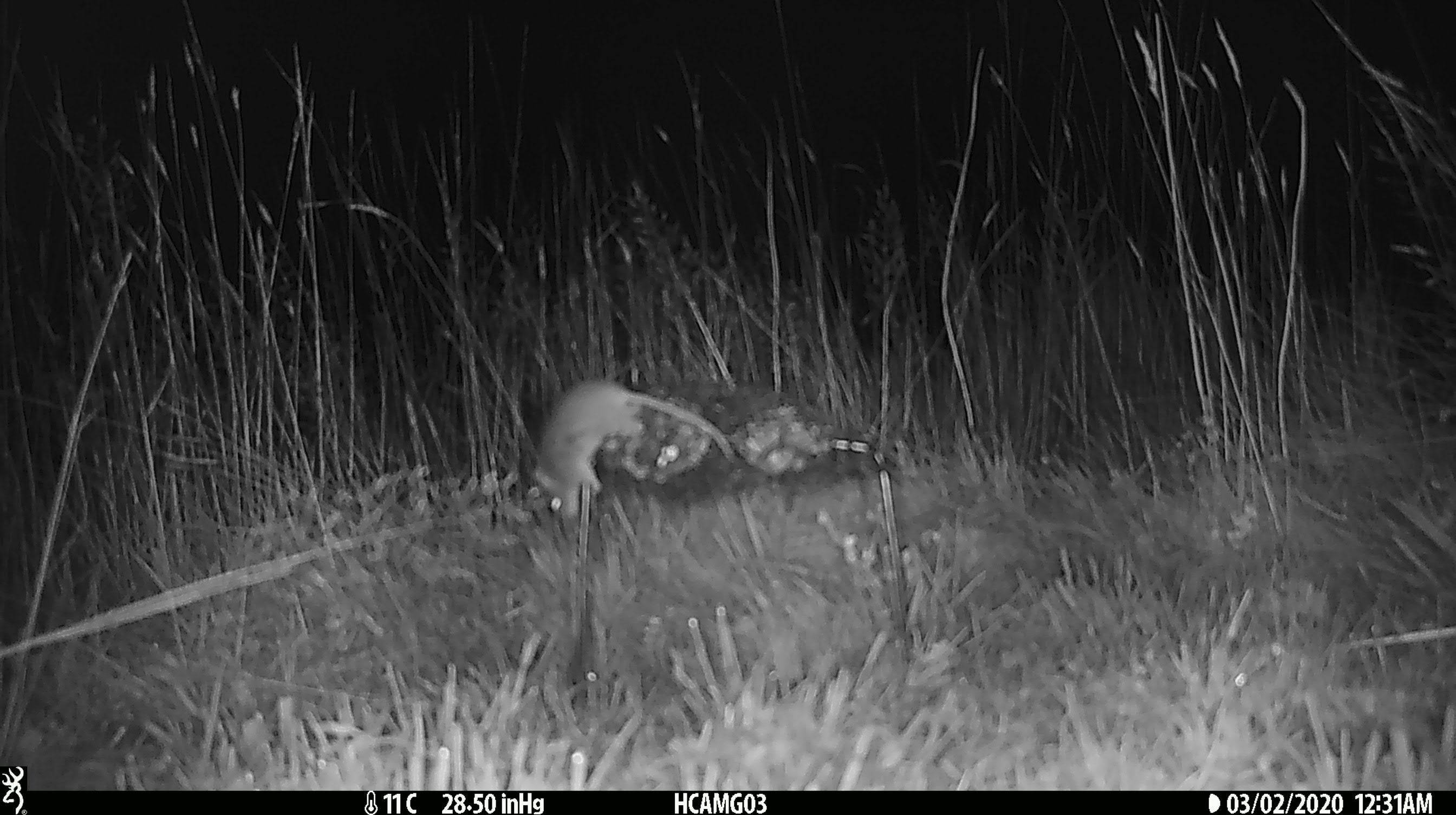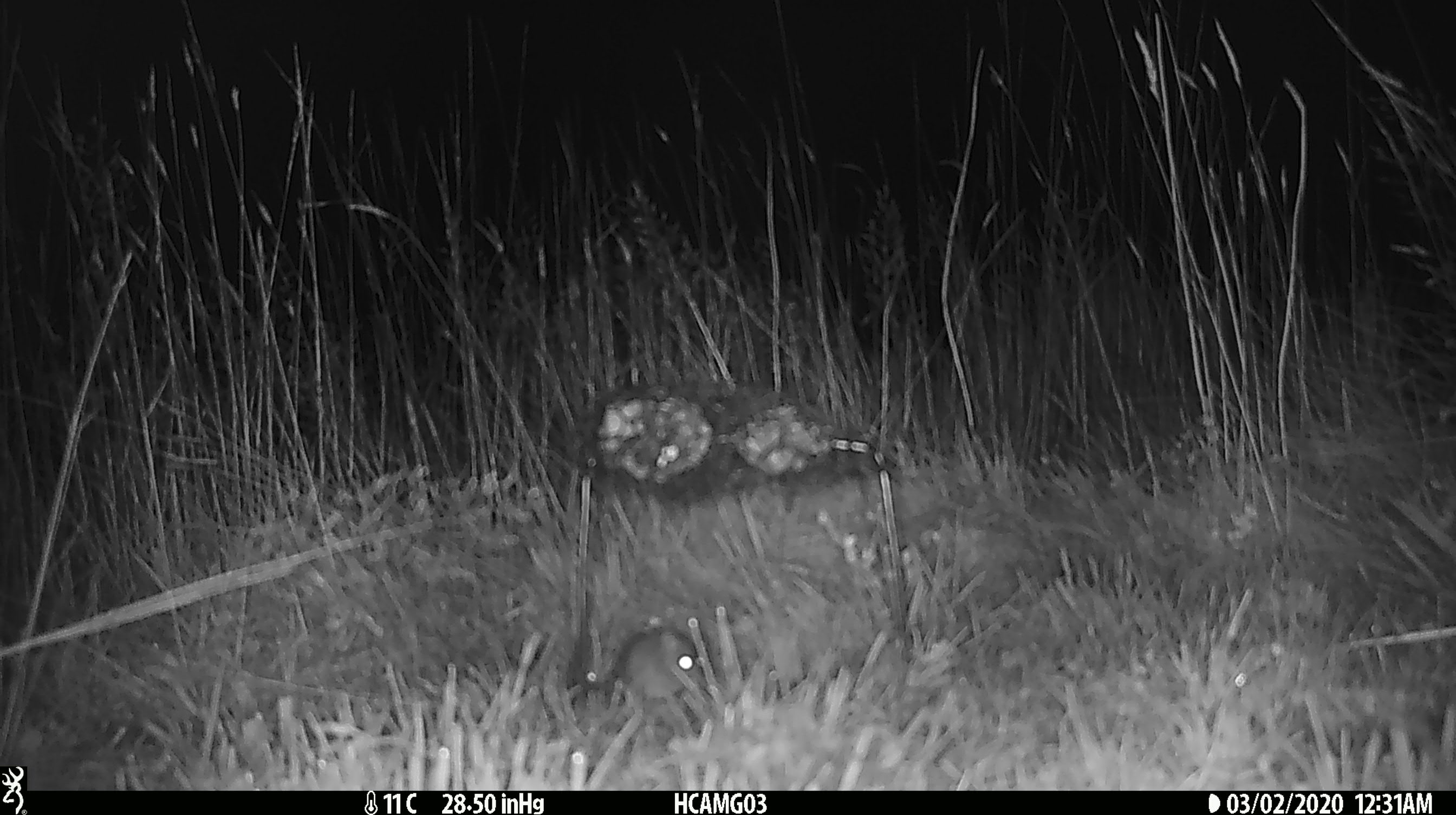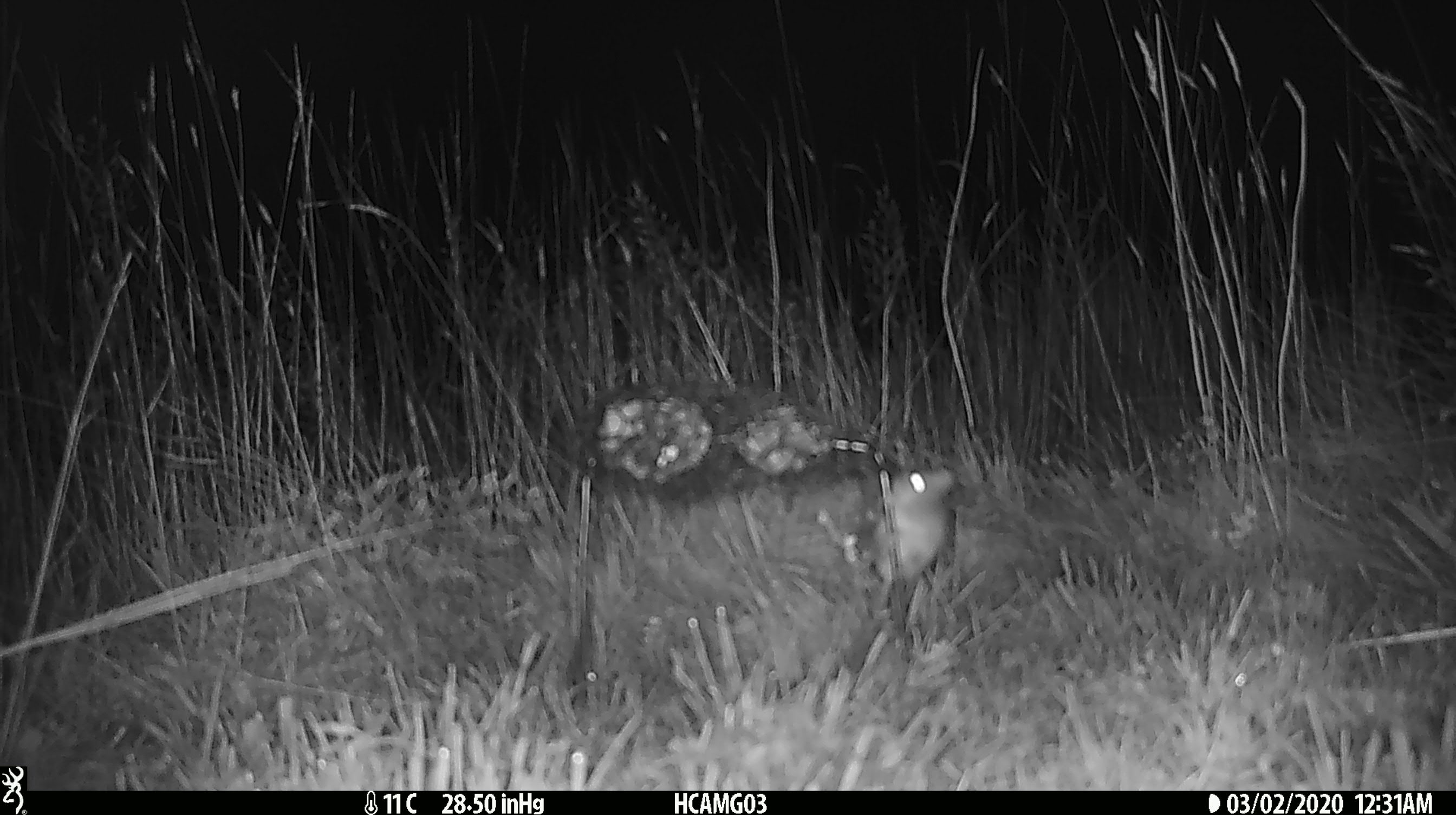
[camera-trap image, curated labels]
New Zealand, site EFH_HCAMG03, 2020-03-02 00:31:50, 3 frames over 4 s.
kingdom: Animalia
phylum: Chordata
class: Mammalia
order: Rodentia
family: Muridae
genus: Mus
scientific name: Mus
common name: mouse